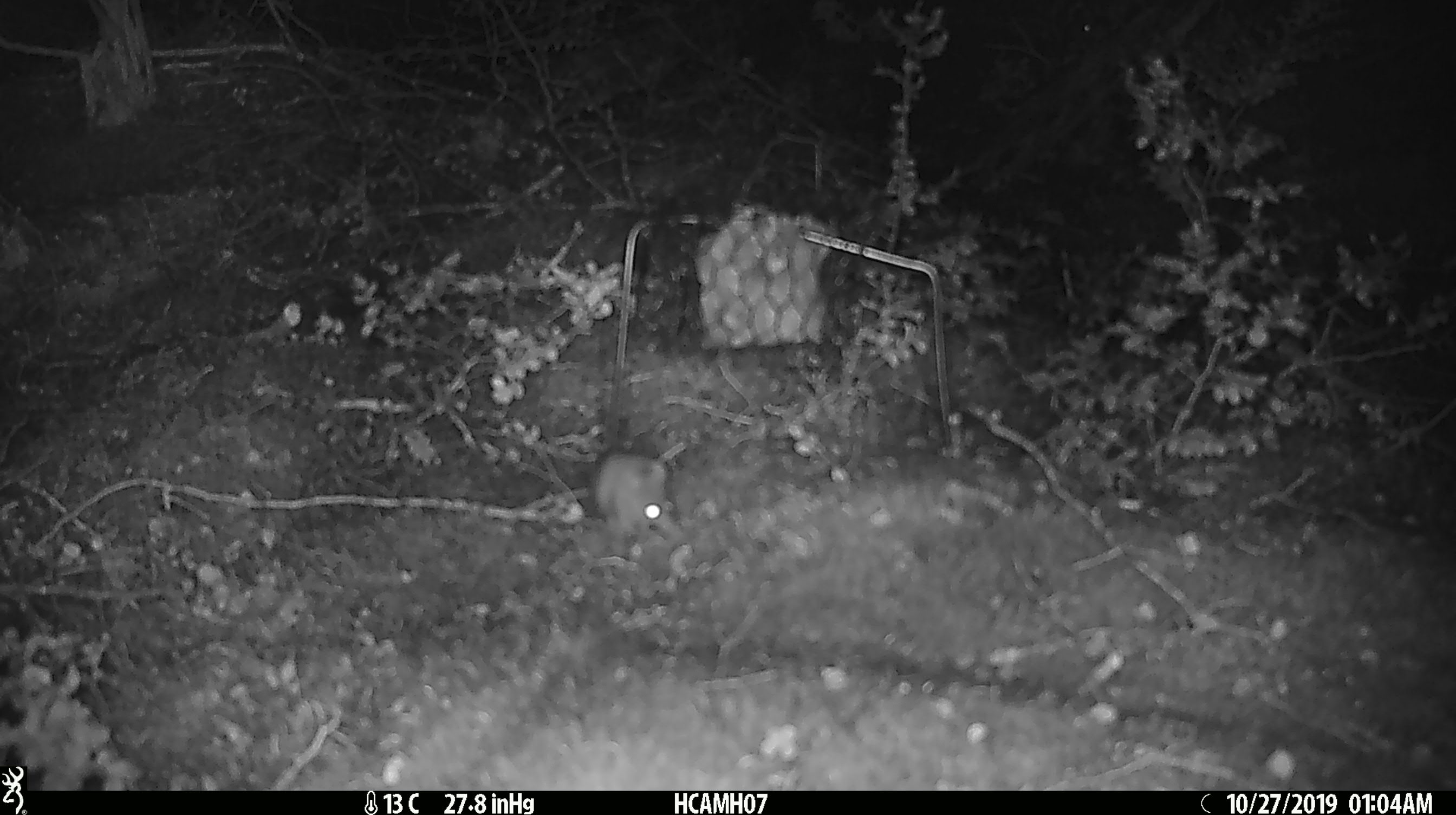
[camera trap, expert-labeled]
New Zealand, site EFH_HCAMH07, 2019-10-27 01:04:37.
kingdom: Animalia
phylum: Chordata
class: Mammalia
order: Rodentia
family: Muridae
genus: Mus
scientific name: Mus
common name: mouse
Mouse (Mus).